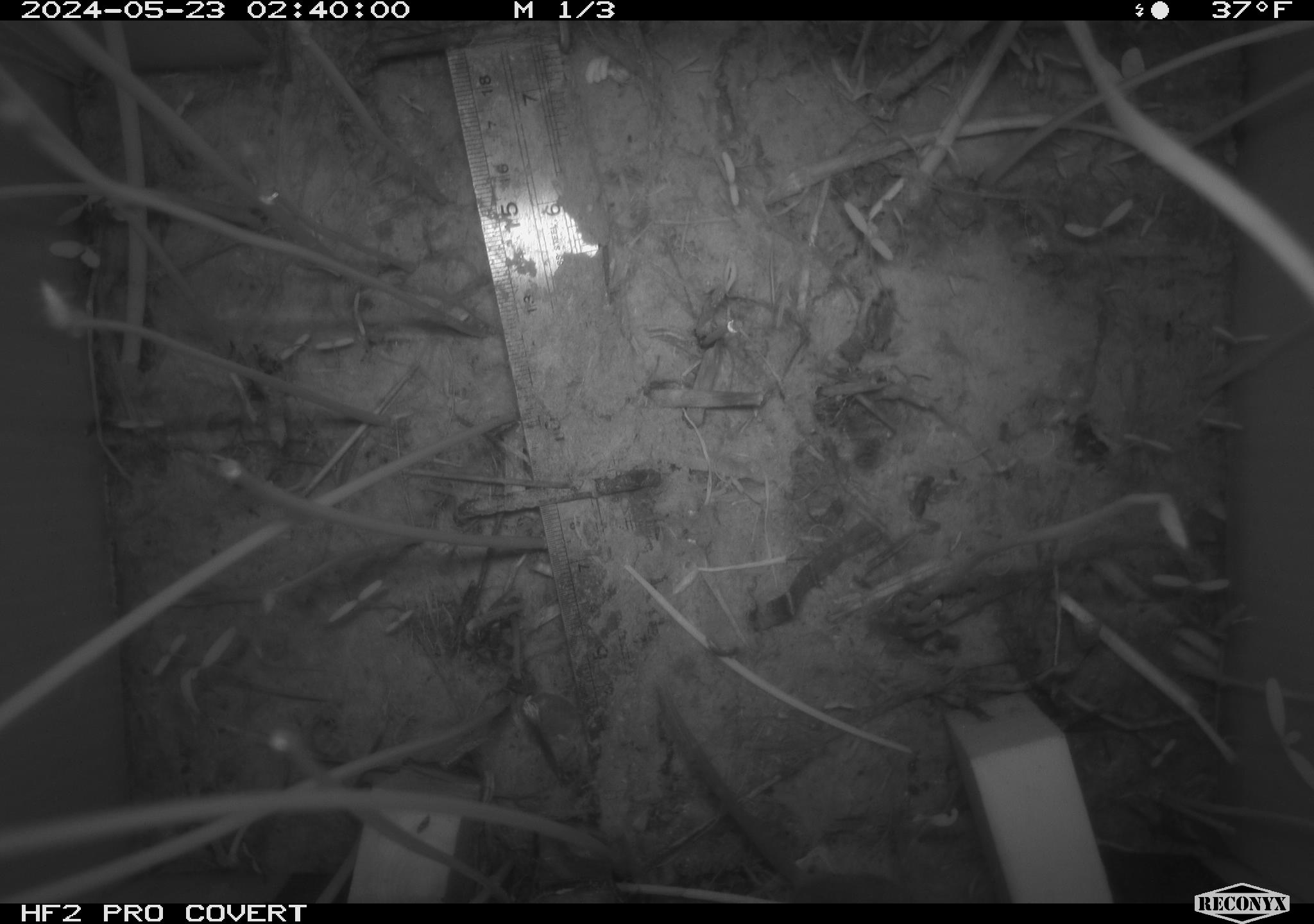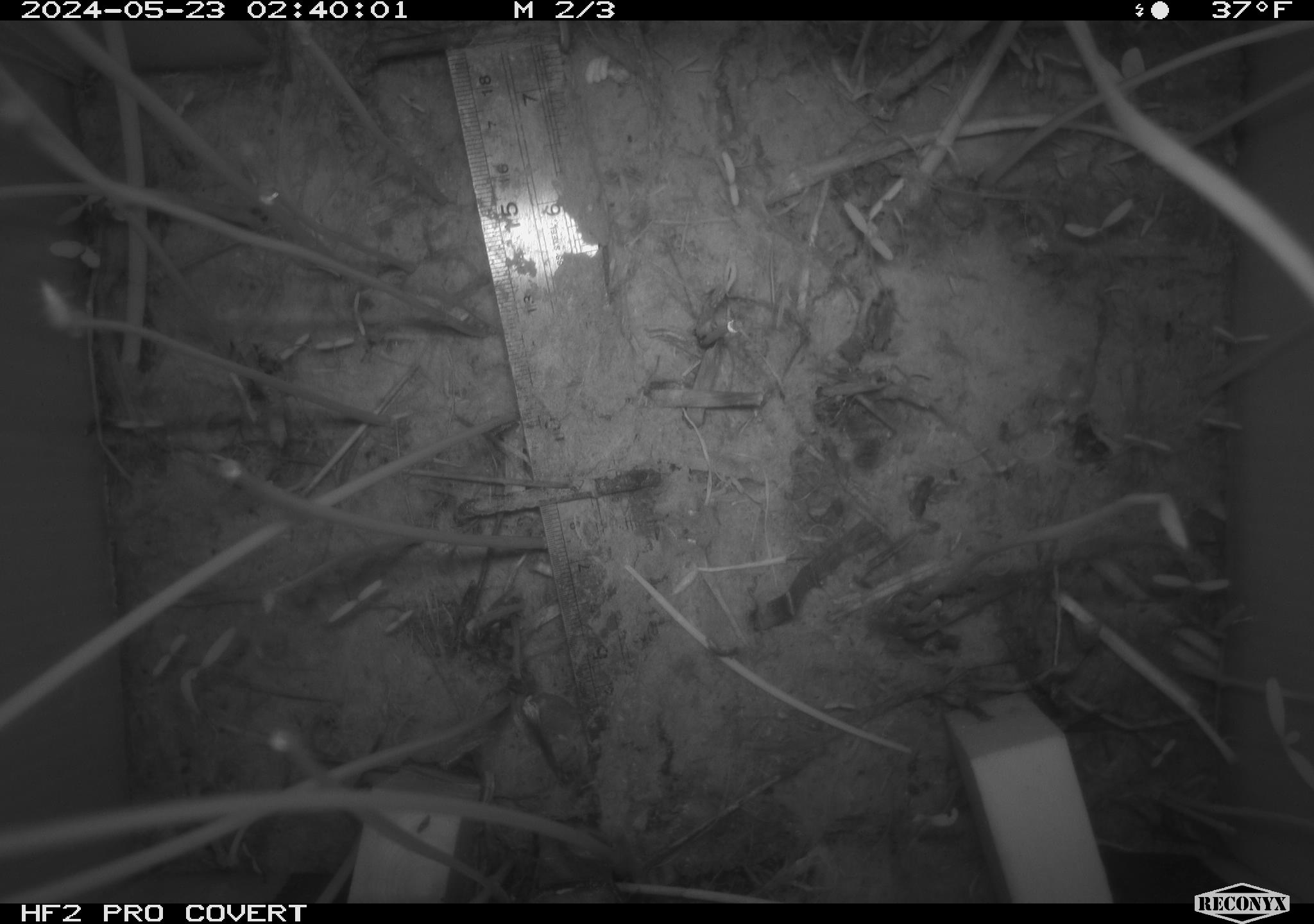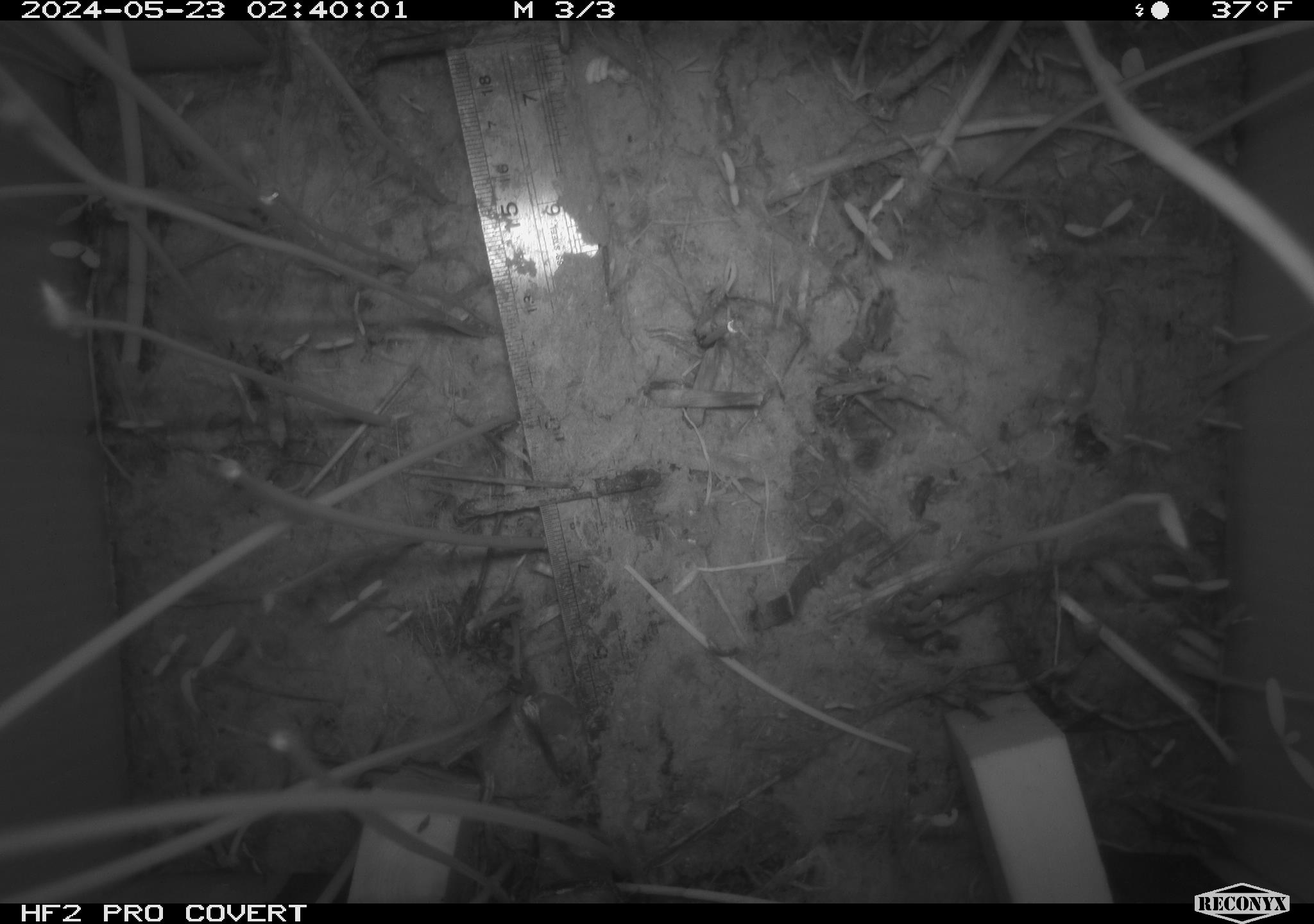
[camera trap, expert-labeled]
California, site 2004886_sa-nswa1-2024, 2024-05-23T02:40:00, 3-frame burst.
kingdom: Animalia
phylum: Chordata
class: Mammalia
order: Rodentia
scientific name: Rodentia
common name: rodent